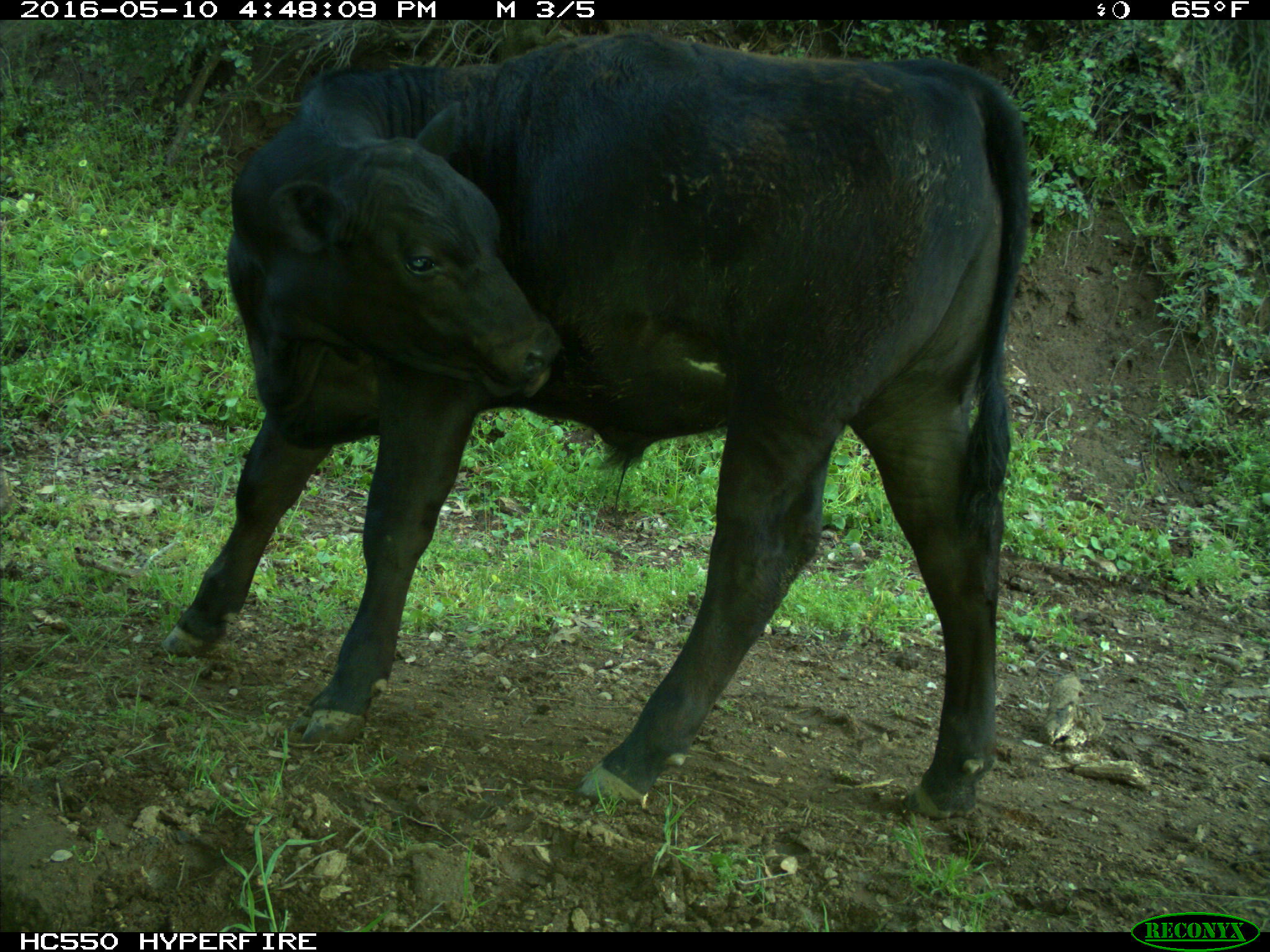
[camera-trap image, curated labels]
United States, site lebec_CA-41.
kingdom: Animalia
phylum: Chordata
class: Mammalia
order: Artiodactyla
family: Bovidae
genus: Bos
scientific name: Bos taurus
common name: domestic cow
Bos taurus (domestic cow).